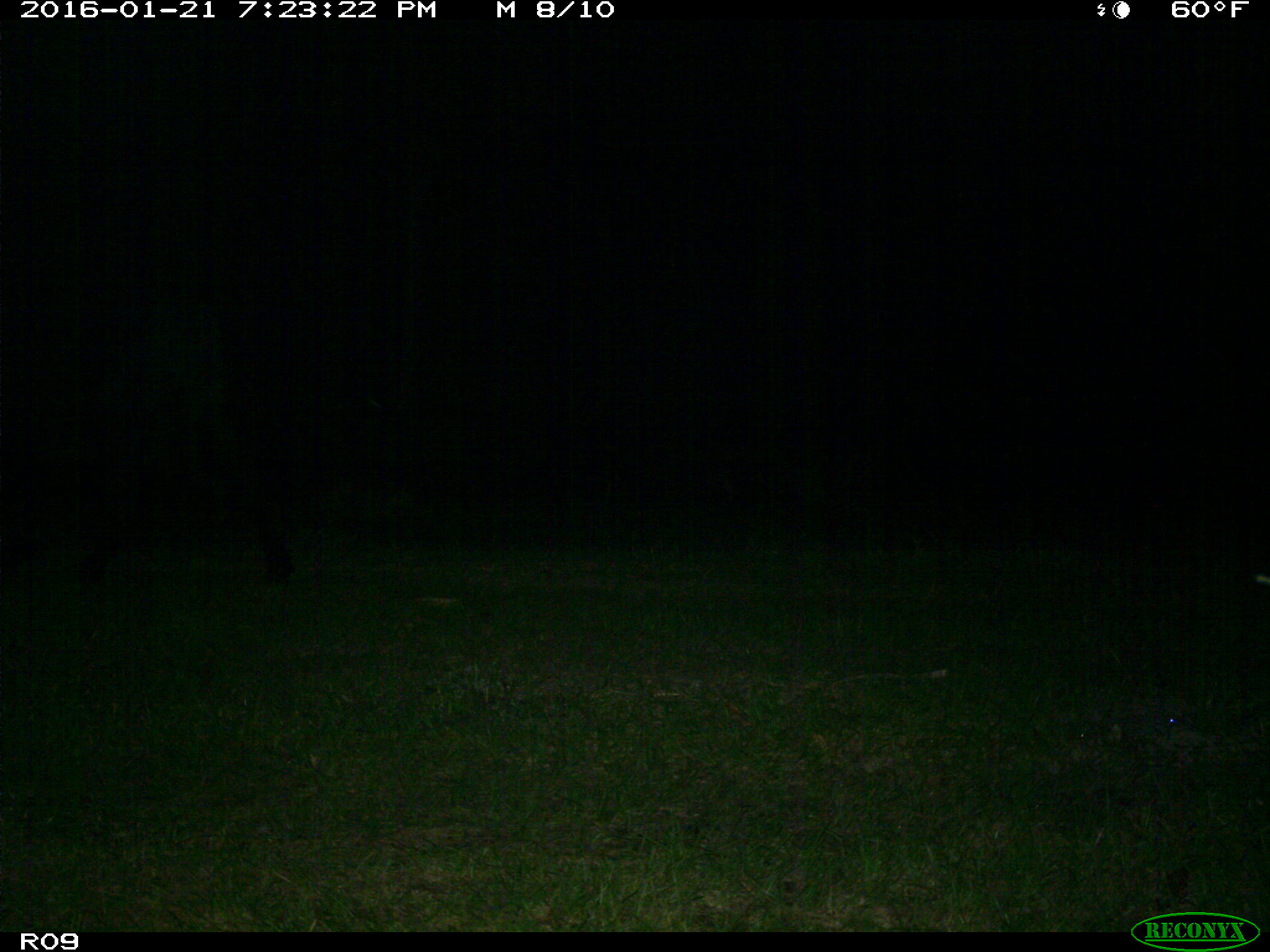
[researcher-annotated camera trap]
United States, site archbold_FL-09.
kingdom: Animalia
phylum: Chordata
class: Mammalia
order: Artiodactyla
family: Bovidae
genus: Bos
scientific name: Bos taurus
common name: domestic cow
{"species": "Bos taurus (domestic cow)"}